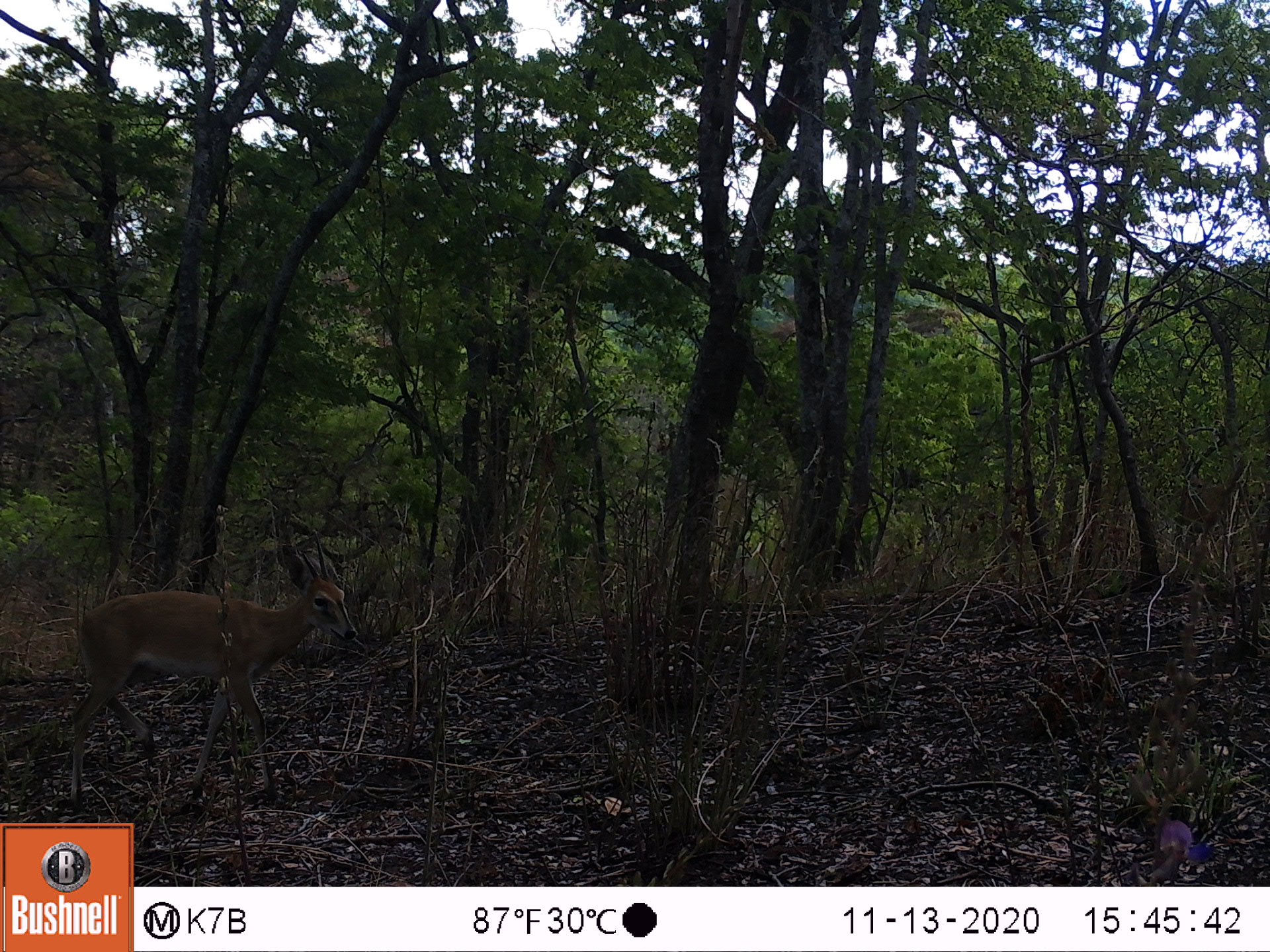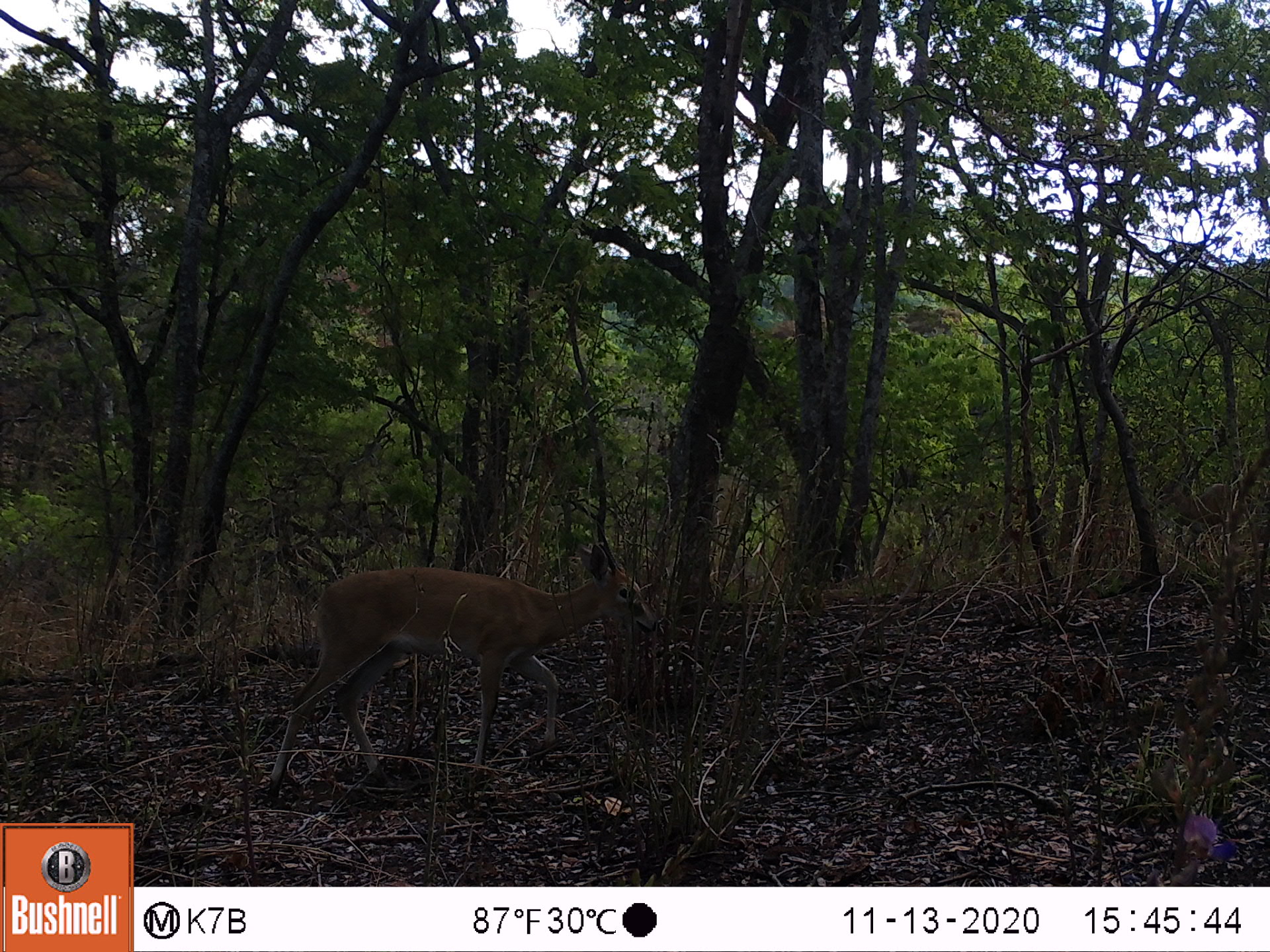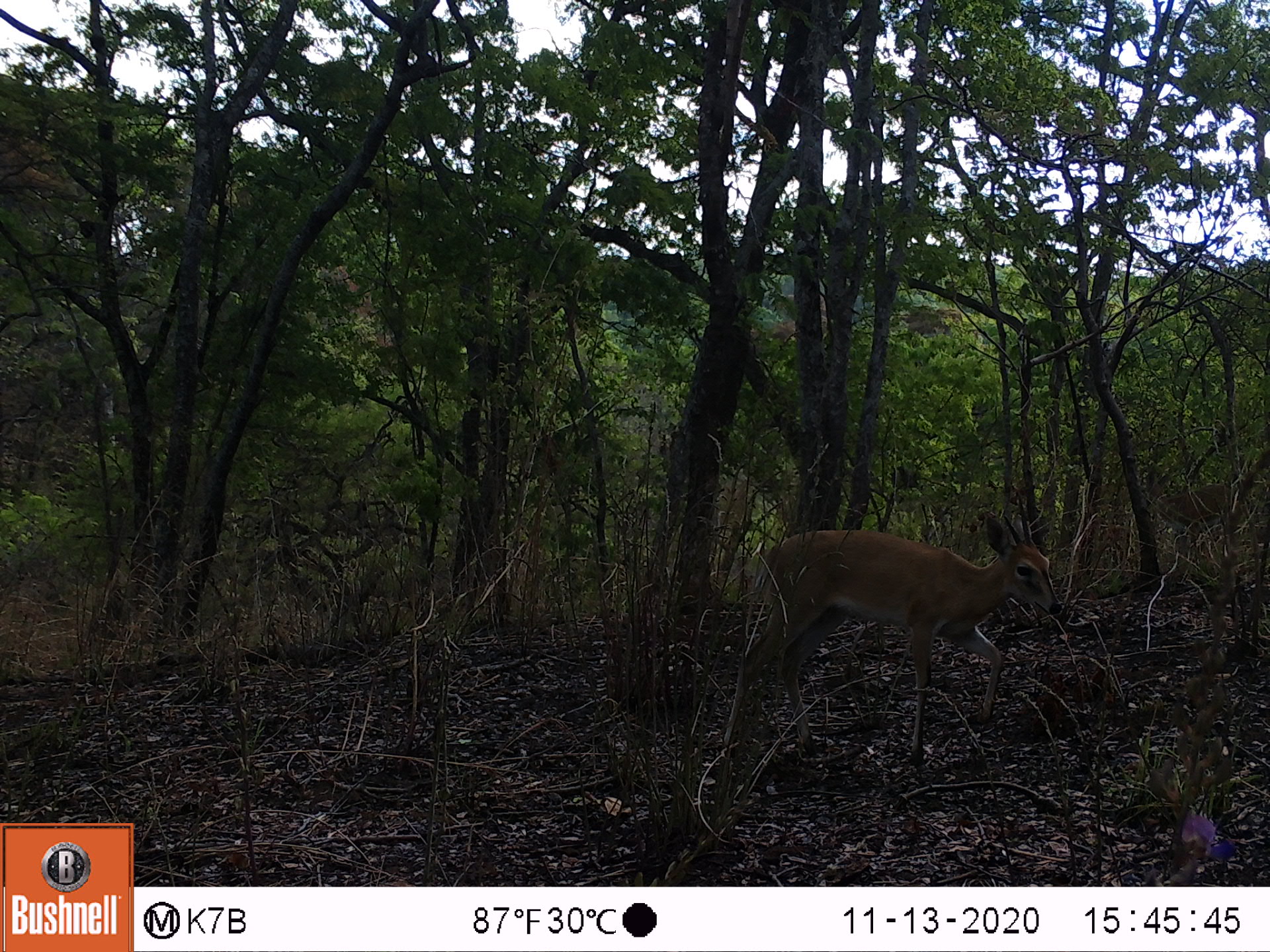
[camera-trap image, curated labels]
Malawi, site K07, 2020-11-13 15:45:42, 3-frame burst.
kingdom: Animalia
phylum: Chordata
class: Mammalia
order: Artiodactyla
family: Bovidae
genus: Sylvicapra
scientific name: Sylvicapra grimmia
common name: common duiker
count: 1